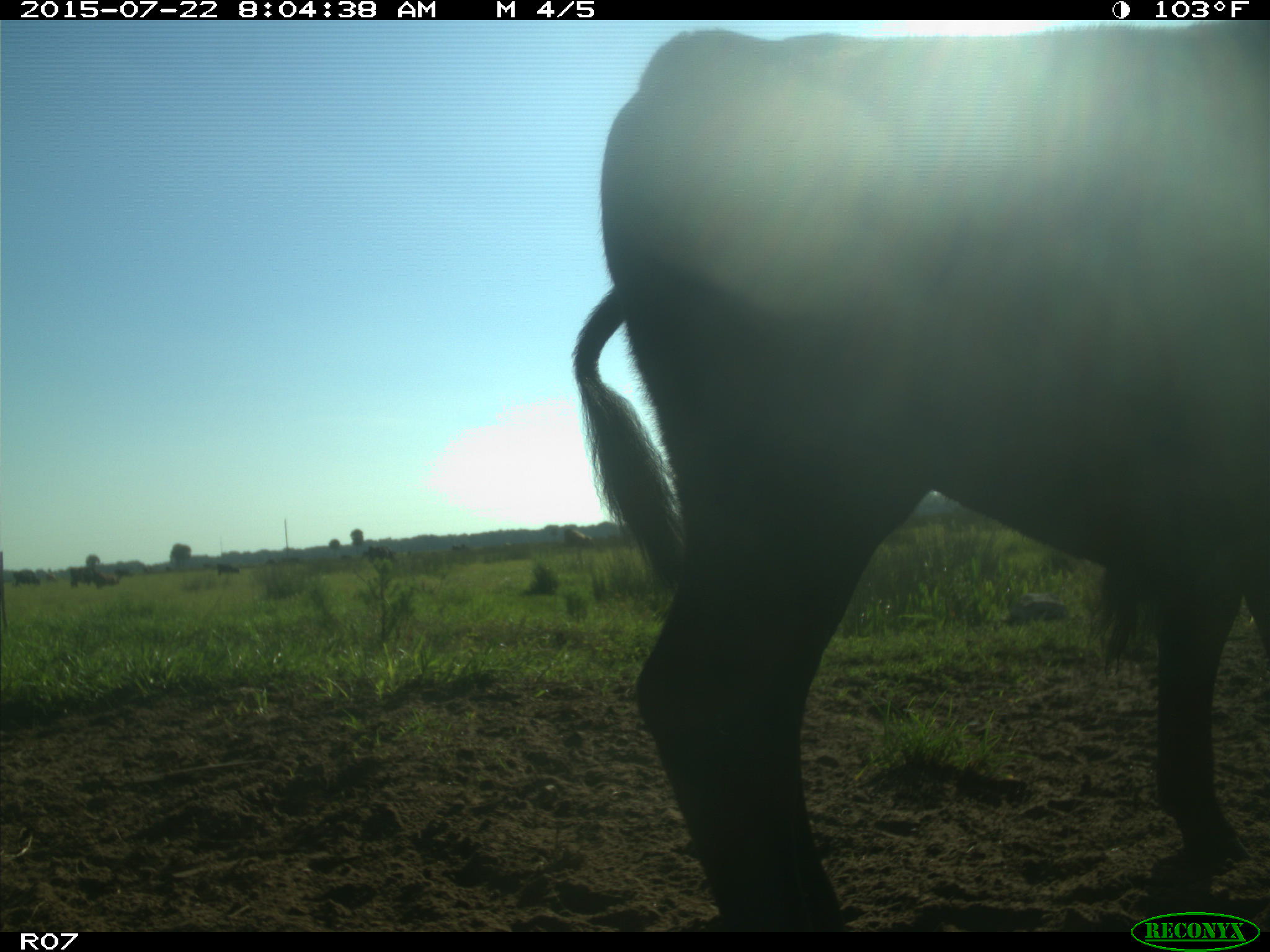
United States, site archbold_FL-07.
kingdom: Animalia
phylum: Chordata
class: Mammalia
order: Artiodactyla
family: Bovidae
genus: Bos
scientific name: Bos taurus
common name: domestic cow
Bos taurus (domestic cow).